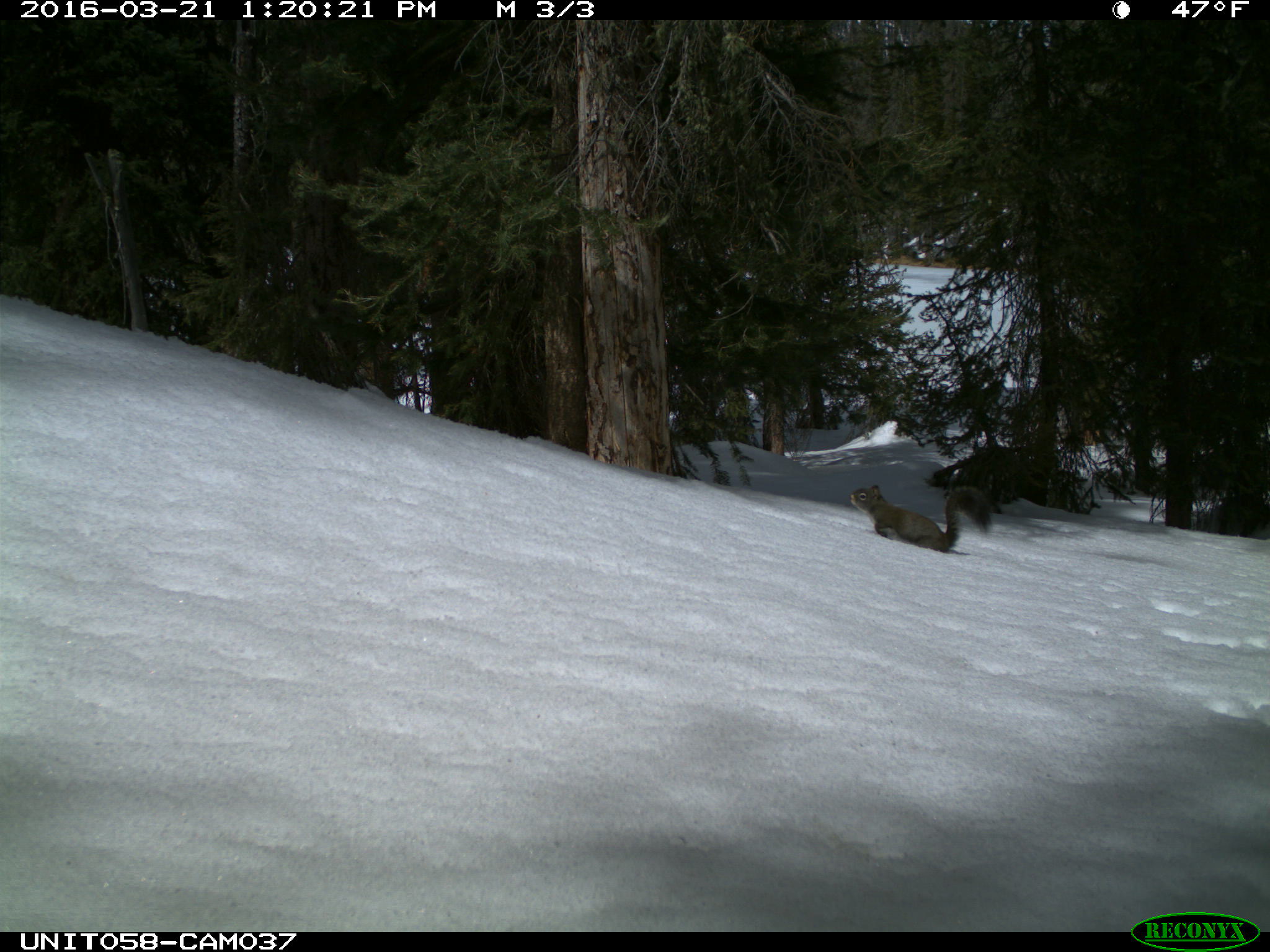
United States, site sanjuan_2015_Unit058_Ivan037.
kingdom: Animalia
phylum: Chordata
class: Mammalia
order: Rodentia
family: Sciuridae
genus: Tamiasciurus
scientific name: Tamiasciurus hudsonicus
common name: american red squirrel